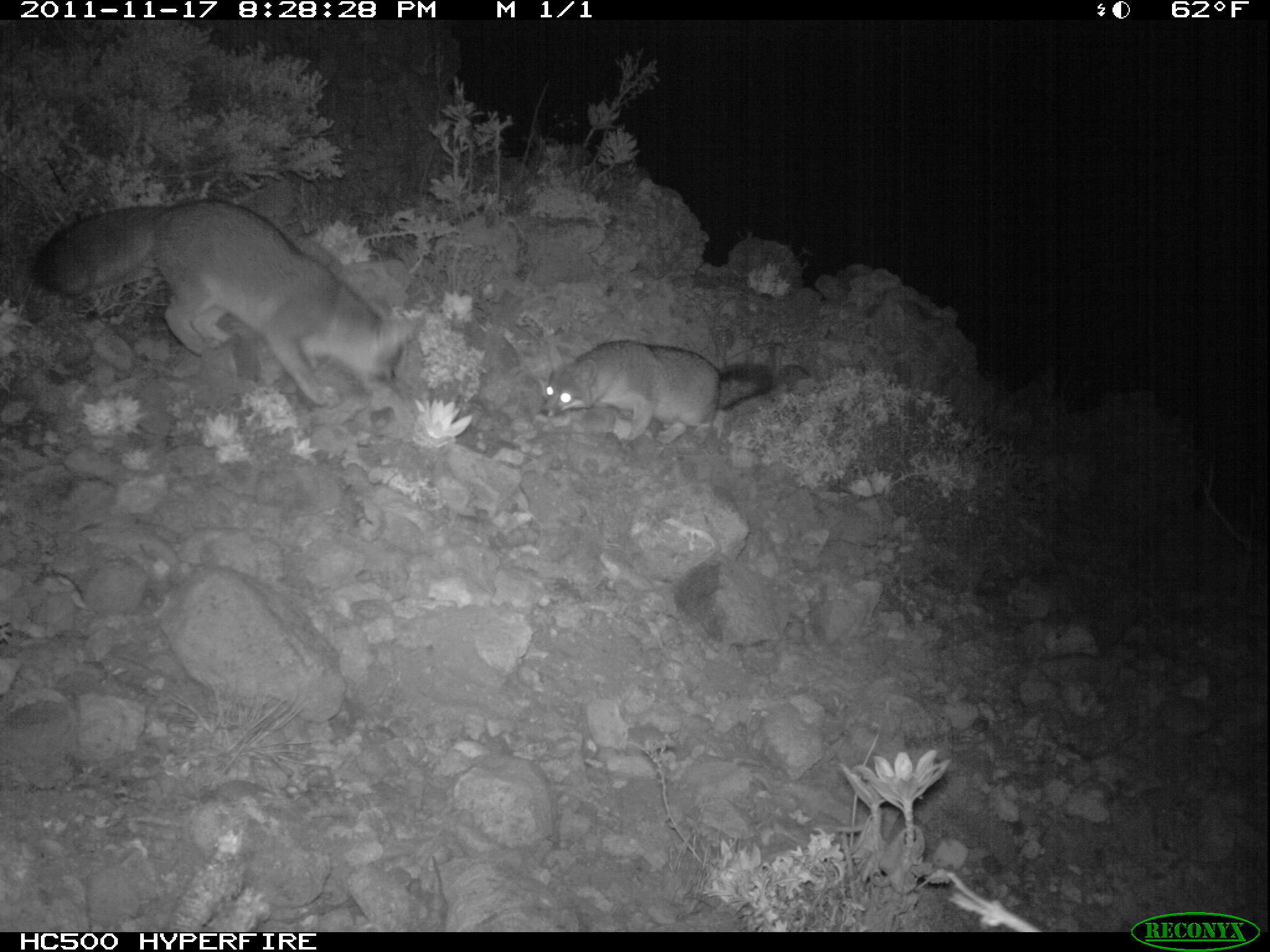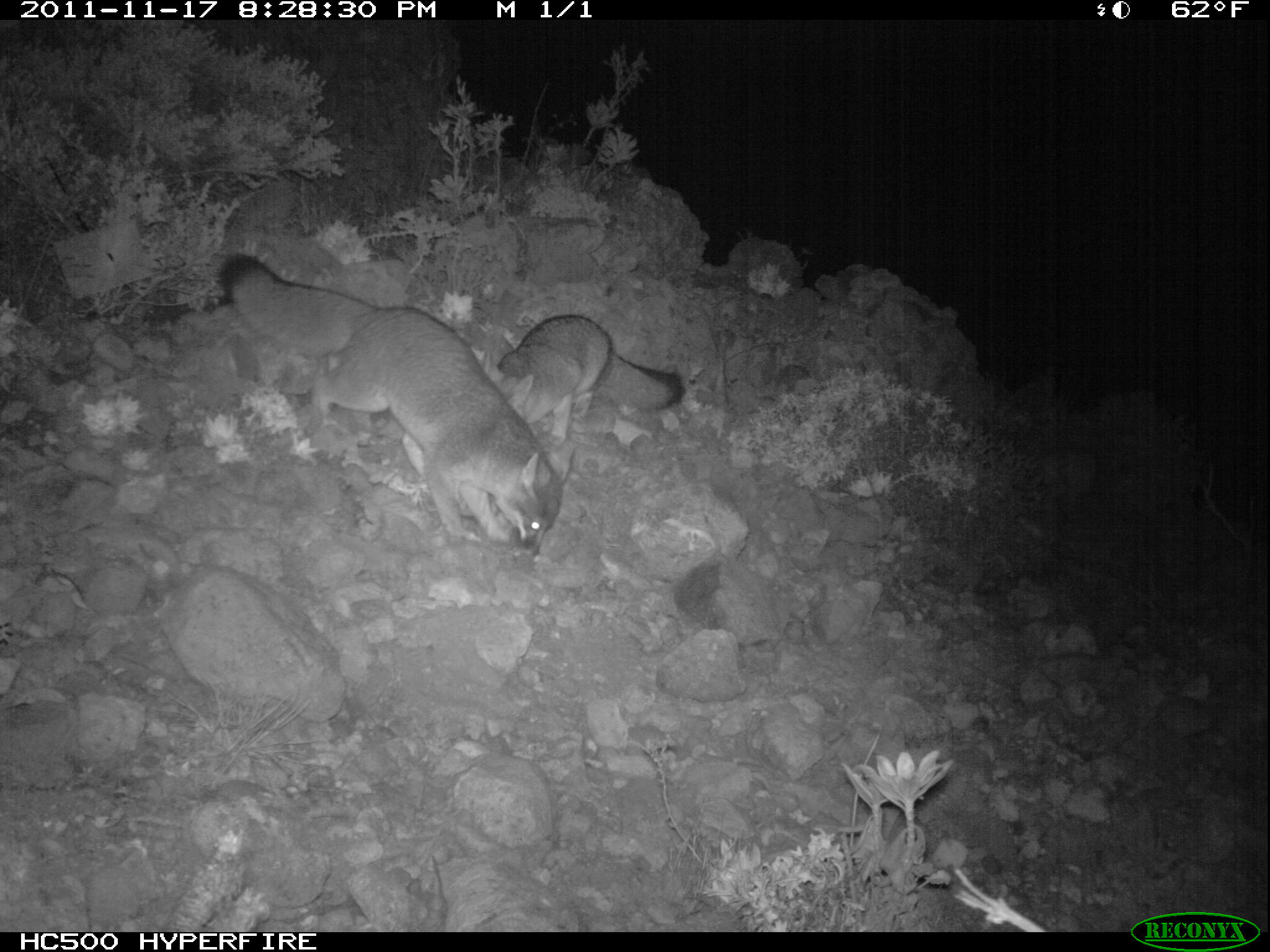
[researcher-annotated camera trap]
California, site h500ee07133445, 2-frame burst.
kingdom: Animalia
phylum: Chordata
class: Mammalia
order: Carnivora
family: Canidae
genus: Urocyon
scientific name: Urocyon littoralis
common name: island fox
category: fox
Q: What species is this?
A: Fox (island fox) (Urocyon littoralis).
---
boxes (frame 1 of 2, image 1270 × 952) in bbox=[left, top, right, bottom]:
fox: bbox=[48, 197, 427, 408]; bbox=[538, 339, 812, 444]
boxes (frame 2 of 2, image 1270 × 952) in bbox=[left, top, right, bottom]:
fox: bbox=[217, 251, 572, 557]; bbox=[495, 312, 685, 444]